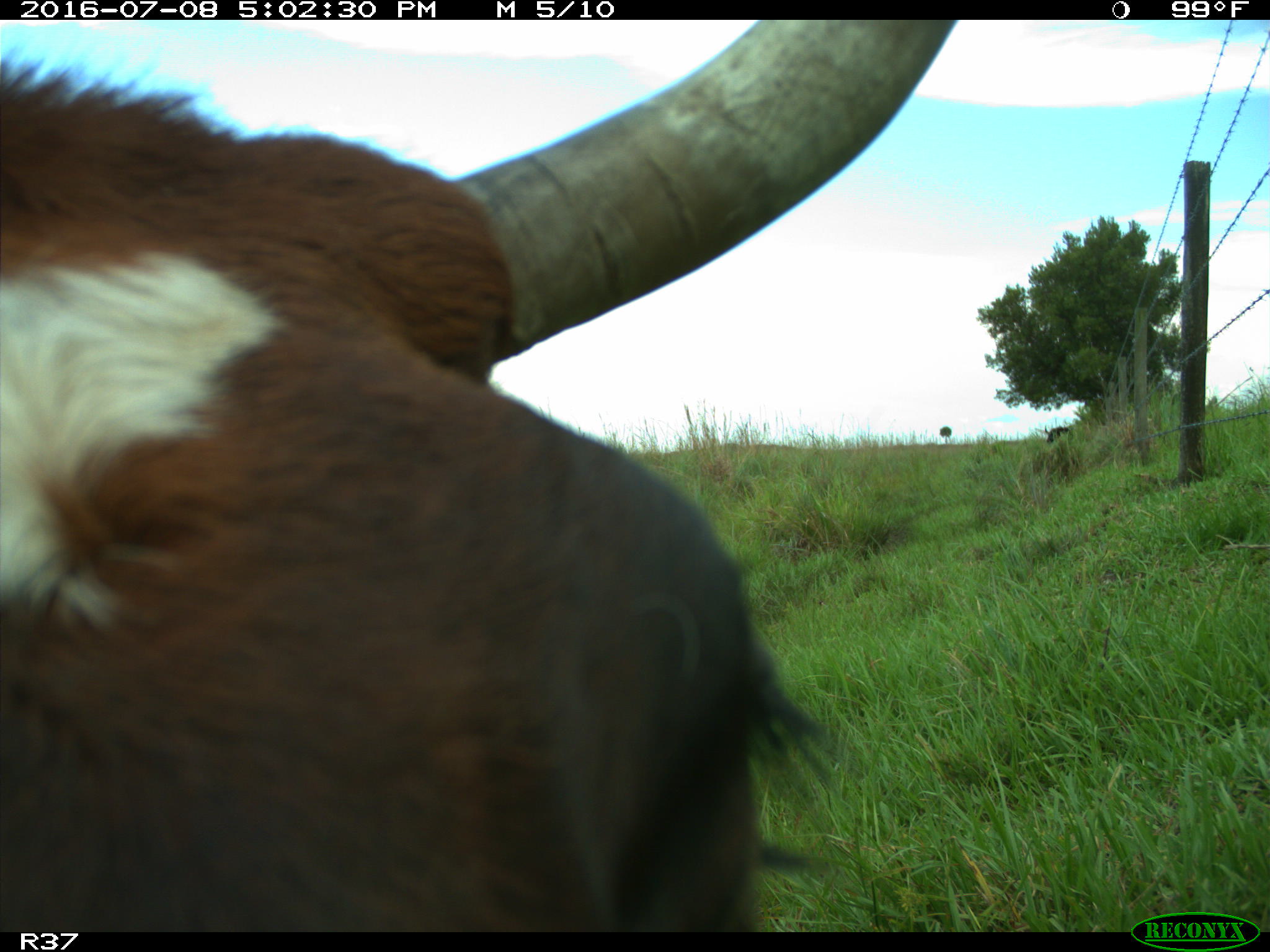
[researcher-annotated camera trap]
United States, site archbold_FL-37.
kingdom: Animalia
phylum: Chordata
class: Mammalia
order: Artiodactyla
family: Bovidae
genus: Bos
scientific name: Bos taurus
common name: domestic cow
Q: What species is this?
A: Bos taurus (domestic cow).